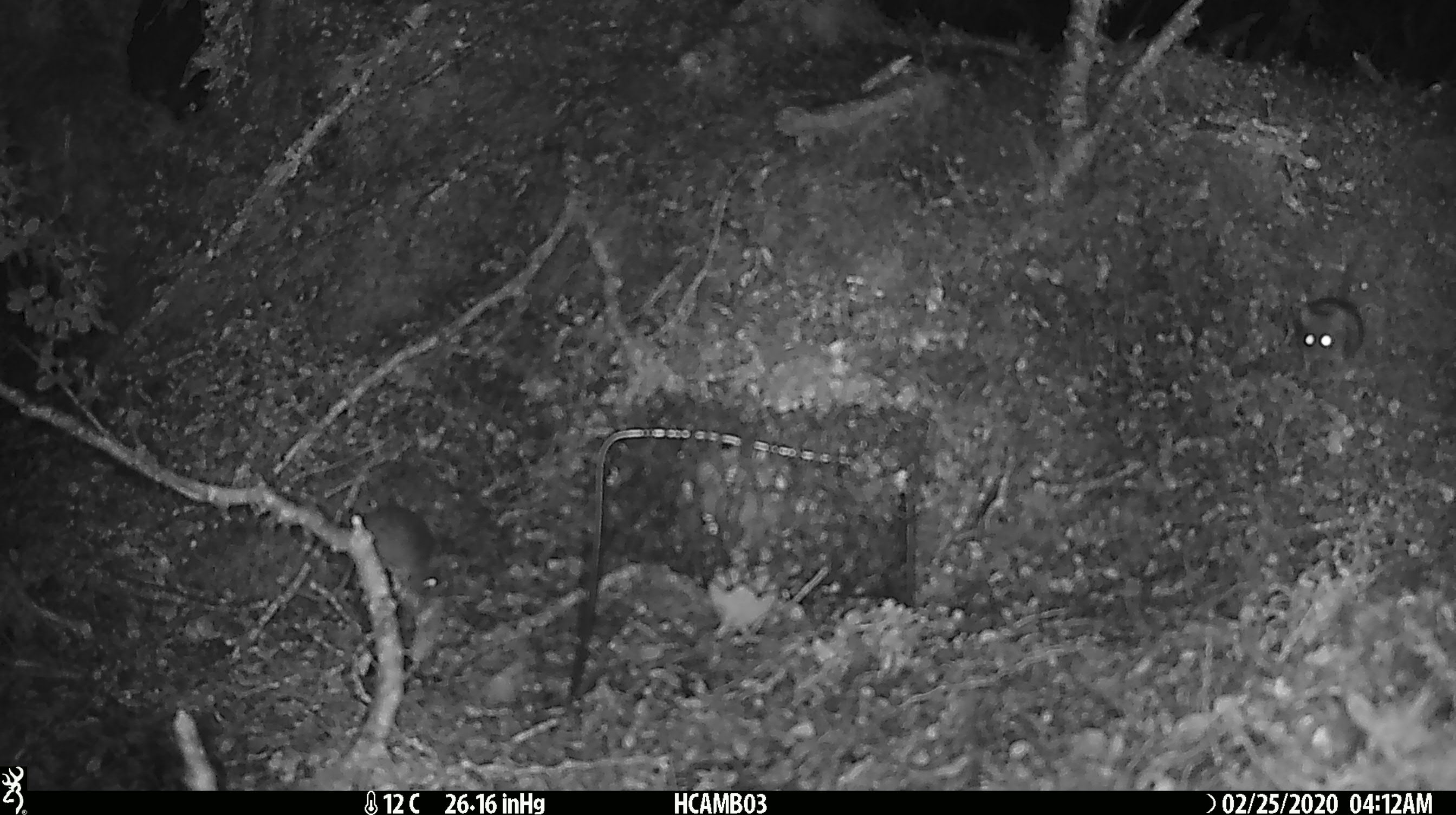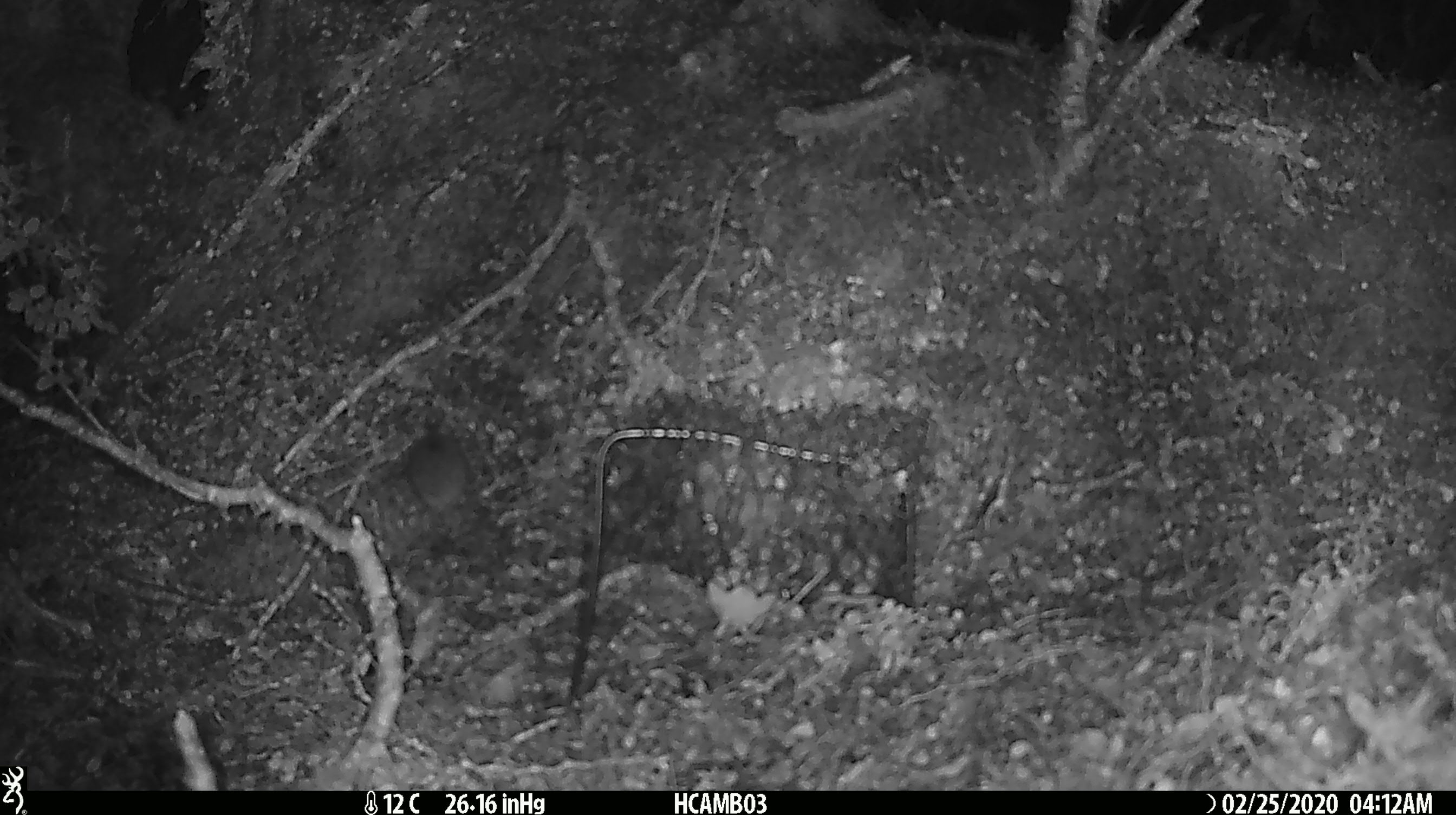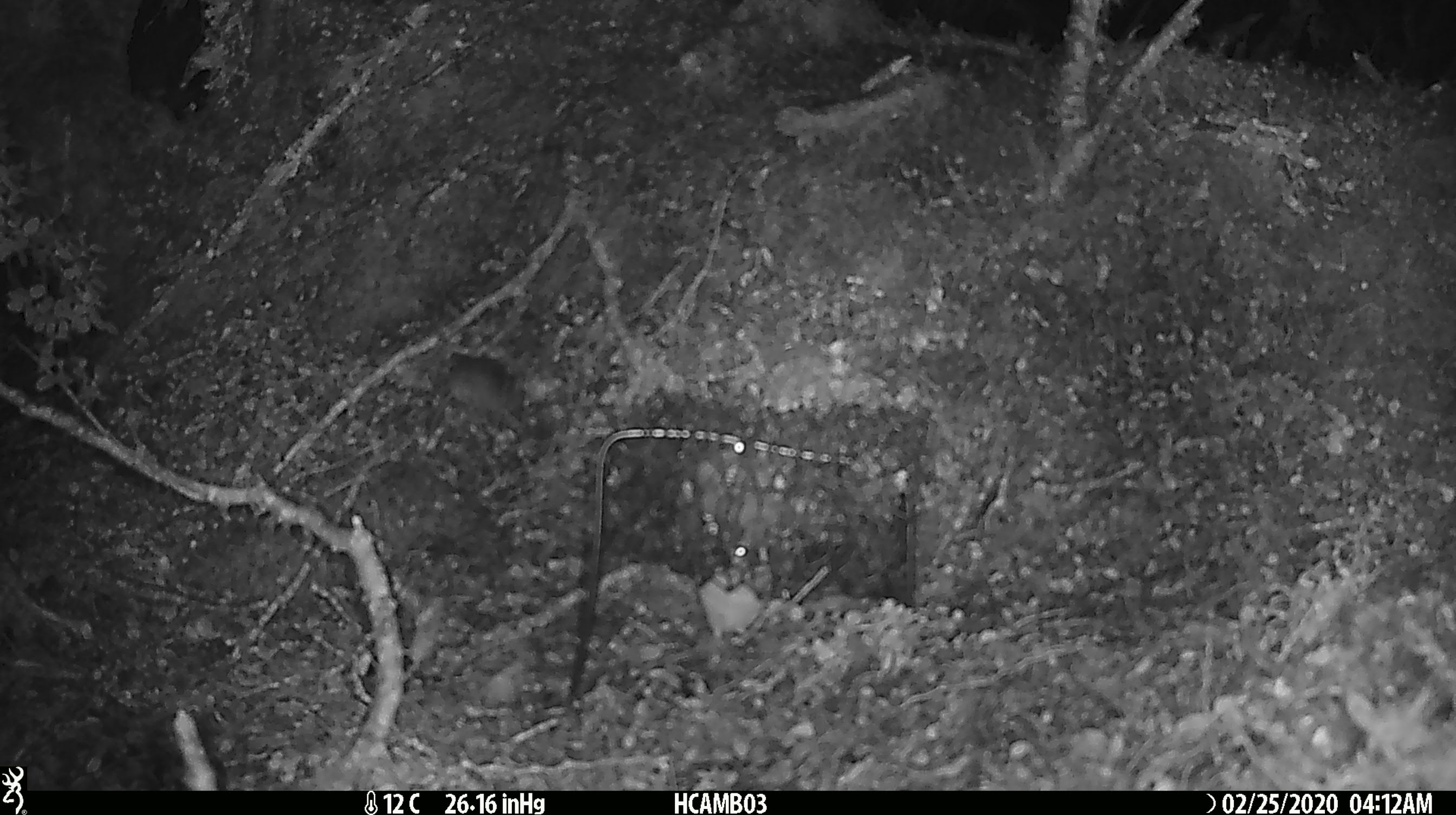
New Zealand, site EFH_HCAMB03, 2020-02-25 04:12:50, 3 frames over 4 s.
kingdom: Animalia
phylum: Chordata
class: Mammalia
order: Rodentia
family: Muridae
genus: Mus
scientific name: Mus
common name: mouse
Mouse (Mus).